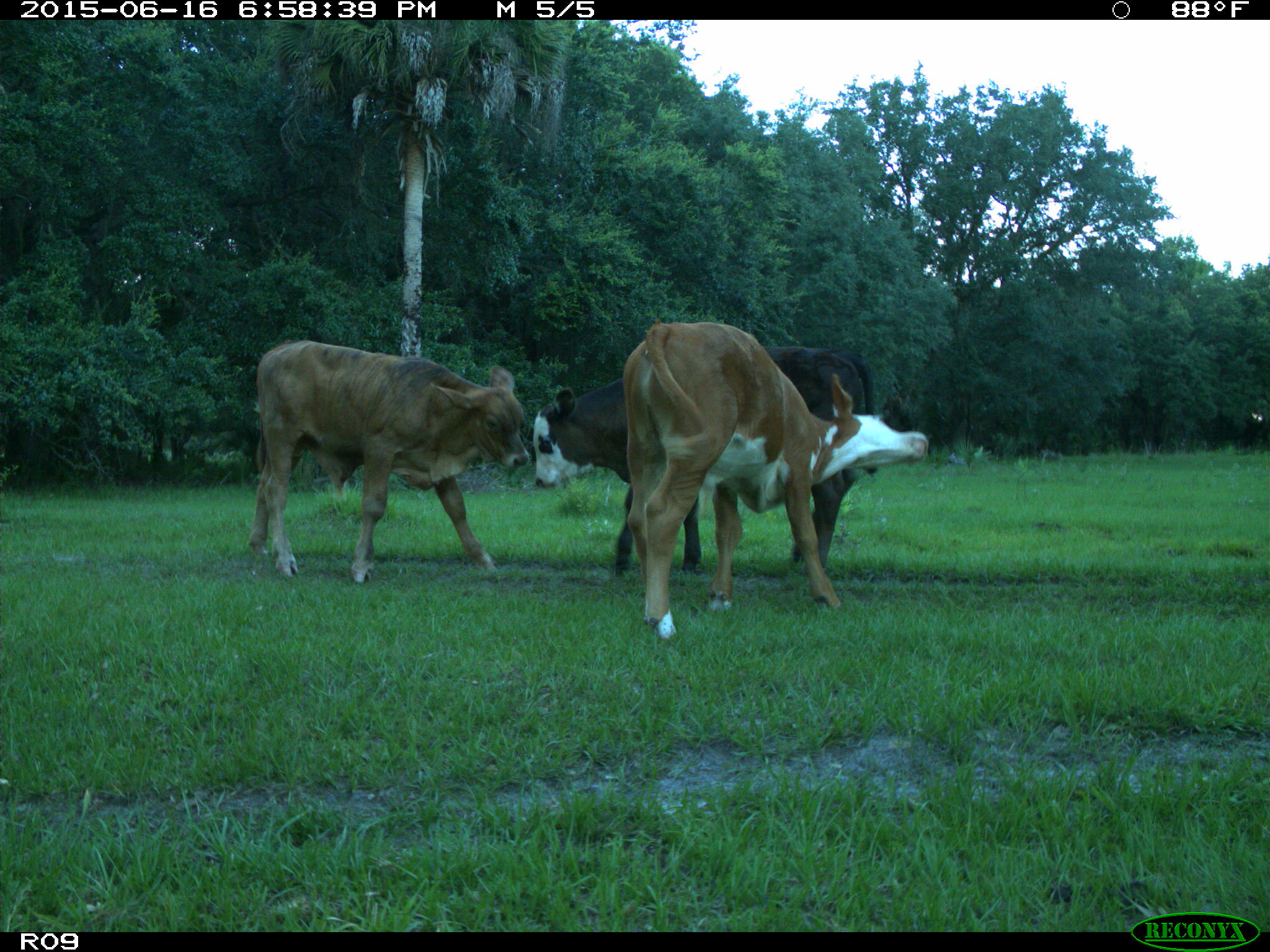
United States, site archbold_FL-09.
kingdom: Animalia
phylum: Chordata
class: Mammalia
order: Artiodactyla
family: Bovidae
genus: Bos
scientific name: Bos taurus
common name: domestic cow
Bos taurus (domestic cow).